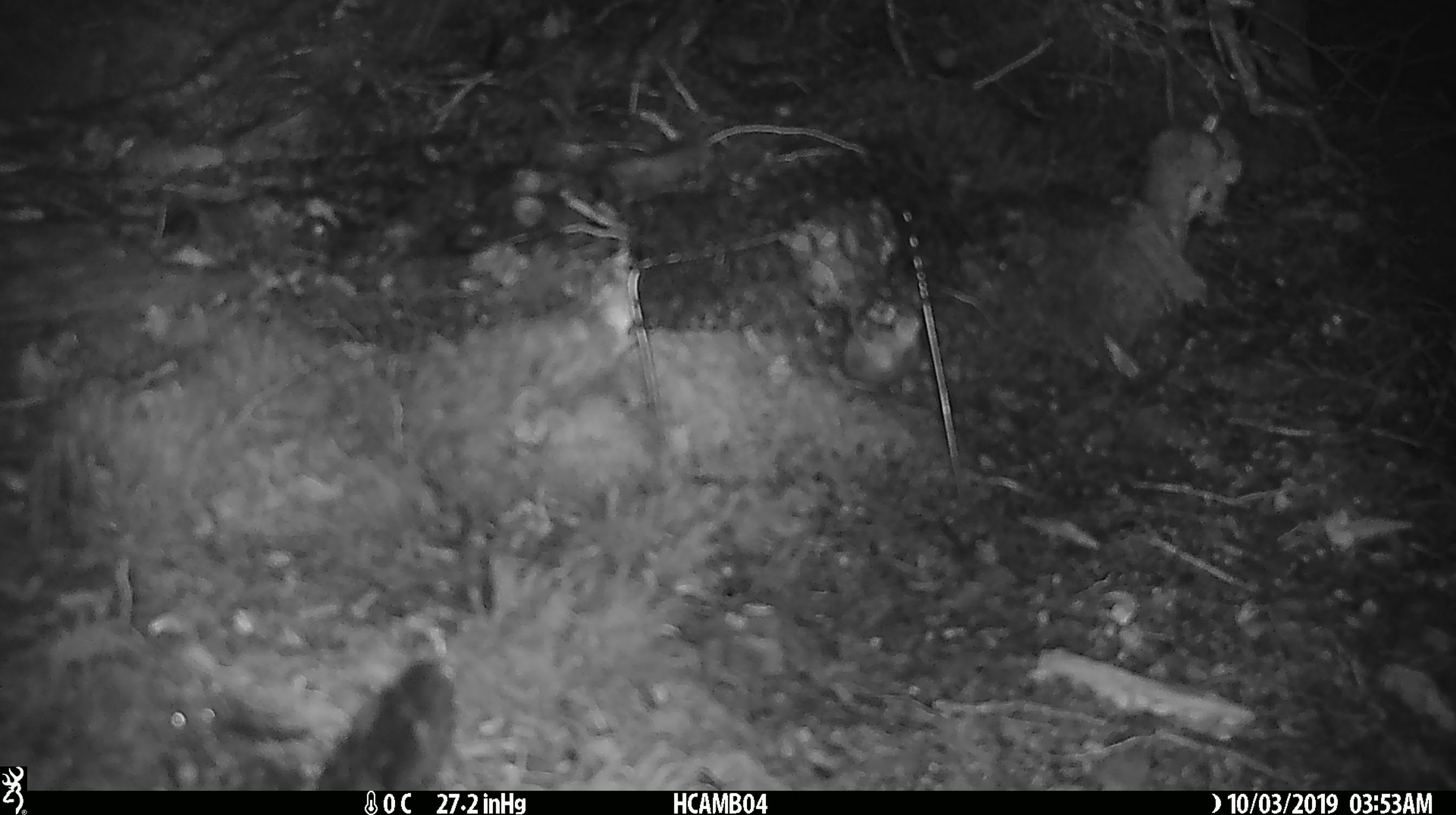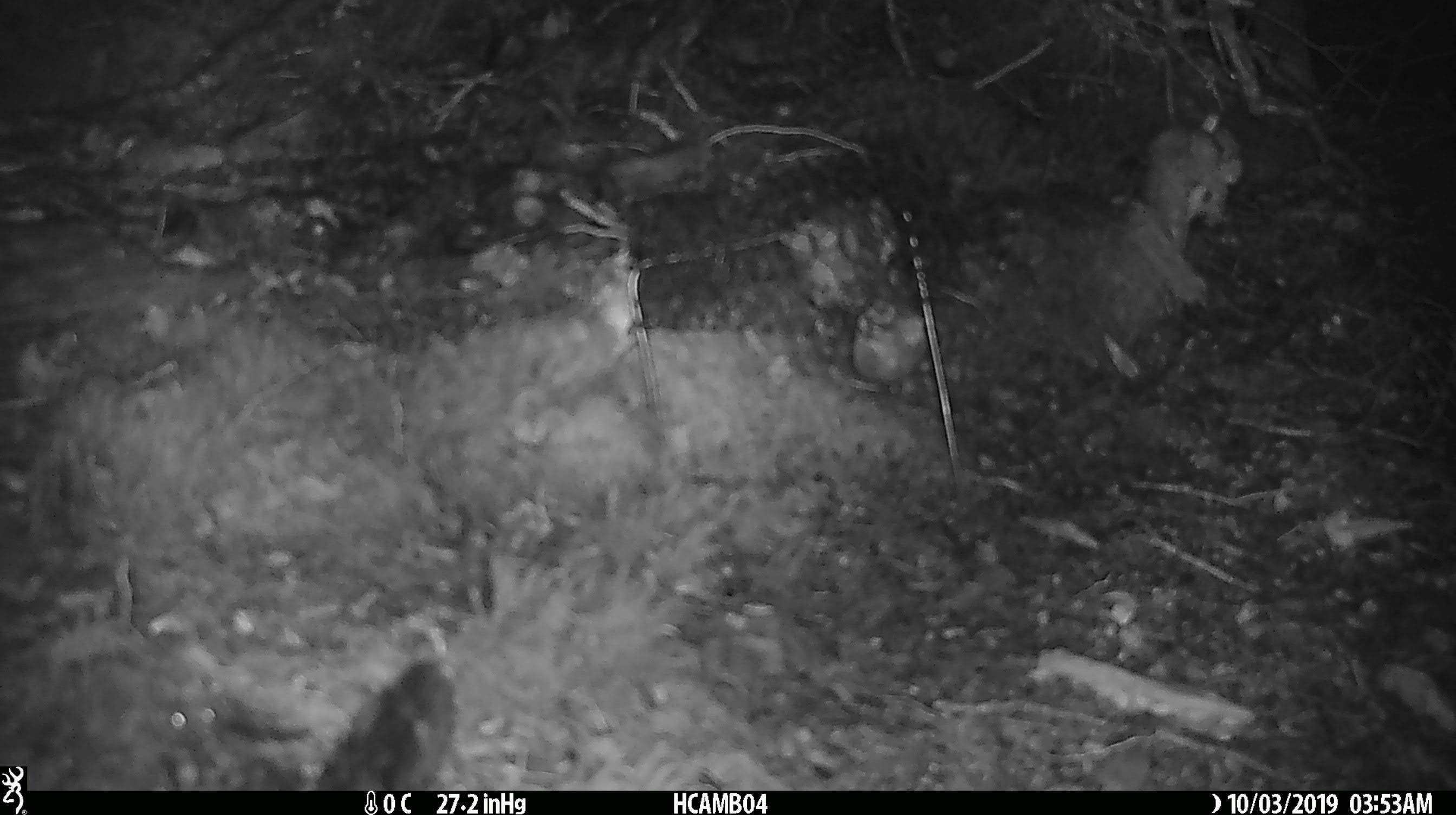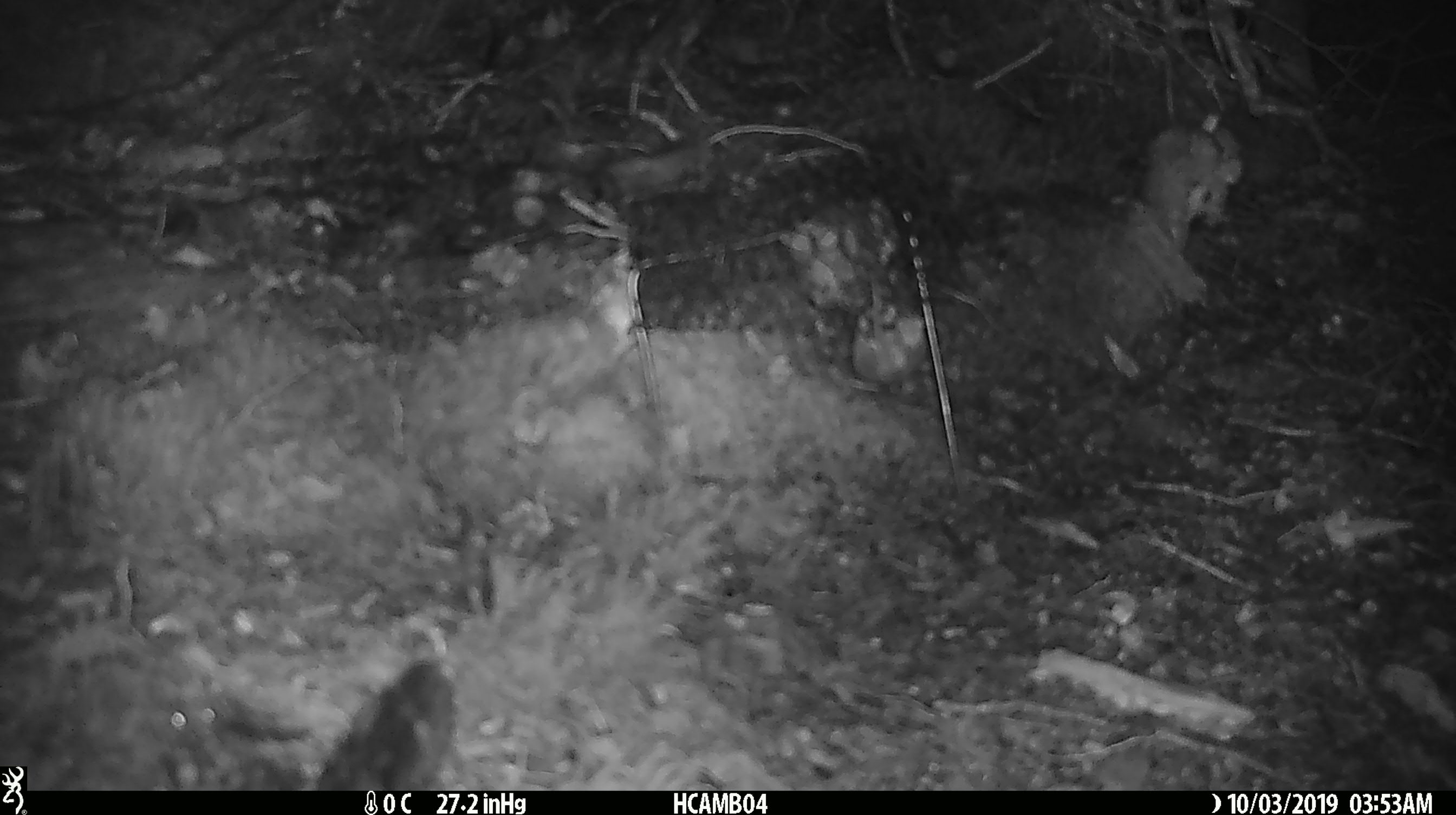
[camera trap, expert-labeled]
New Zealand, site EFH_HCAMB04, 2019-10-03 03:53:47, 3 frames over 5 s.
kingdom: Animalia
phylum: Chordata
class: Mammalia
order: Rodentia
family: Muridae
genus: Mus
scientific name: Mus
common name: mouse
Mouse (Mus).